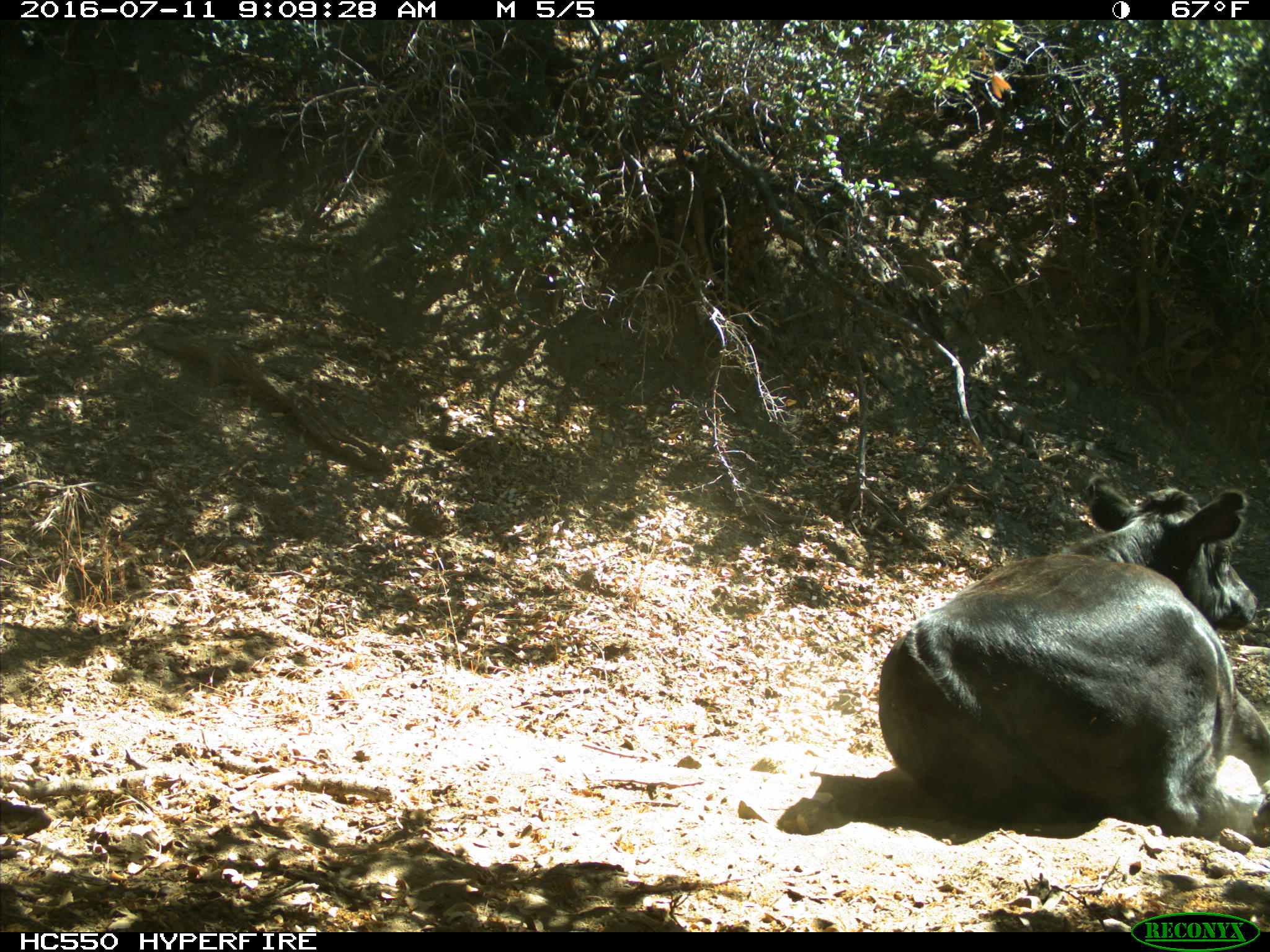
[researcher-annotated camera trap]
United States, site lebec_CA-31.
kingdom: Animalia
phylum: Chordata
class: Mammalia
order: Artiodactyla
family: Bovidae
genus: Bos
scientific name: Bos taurus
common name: domestic cow